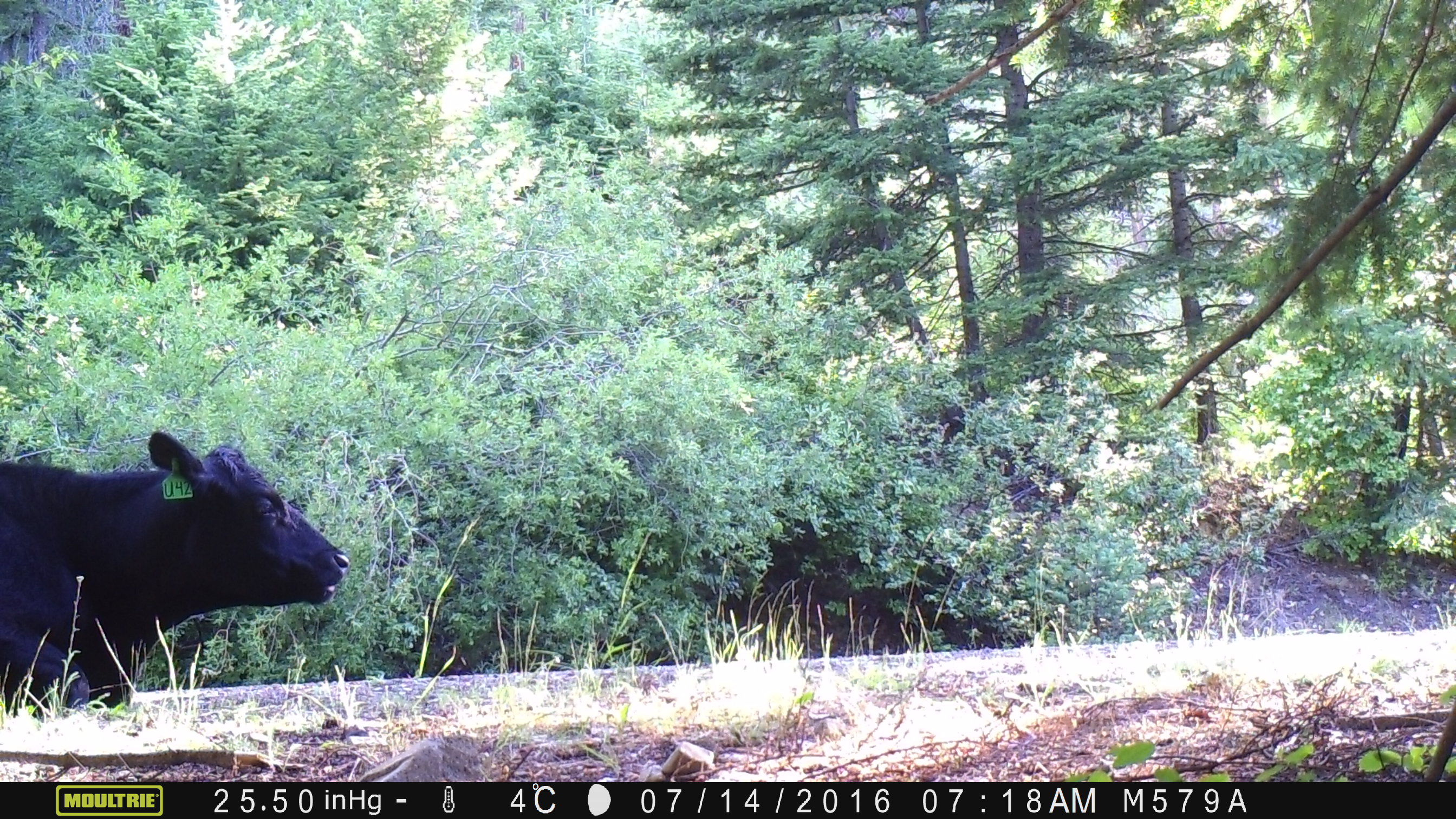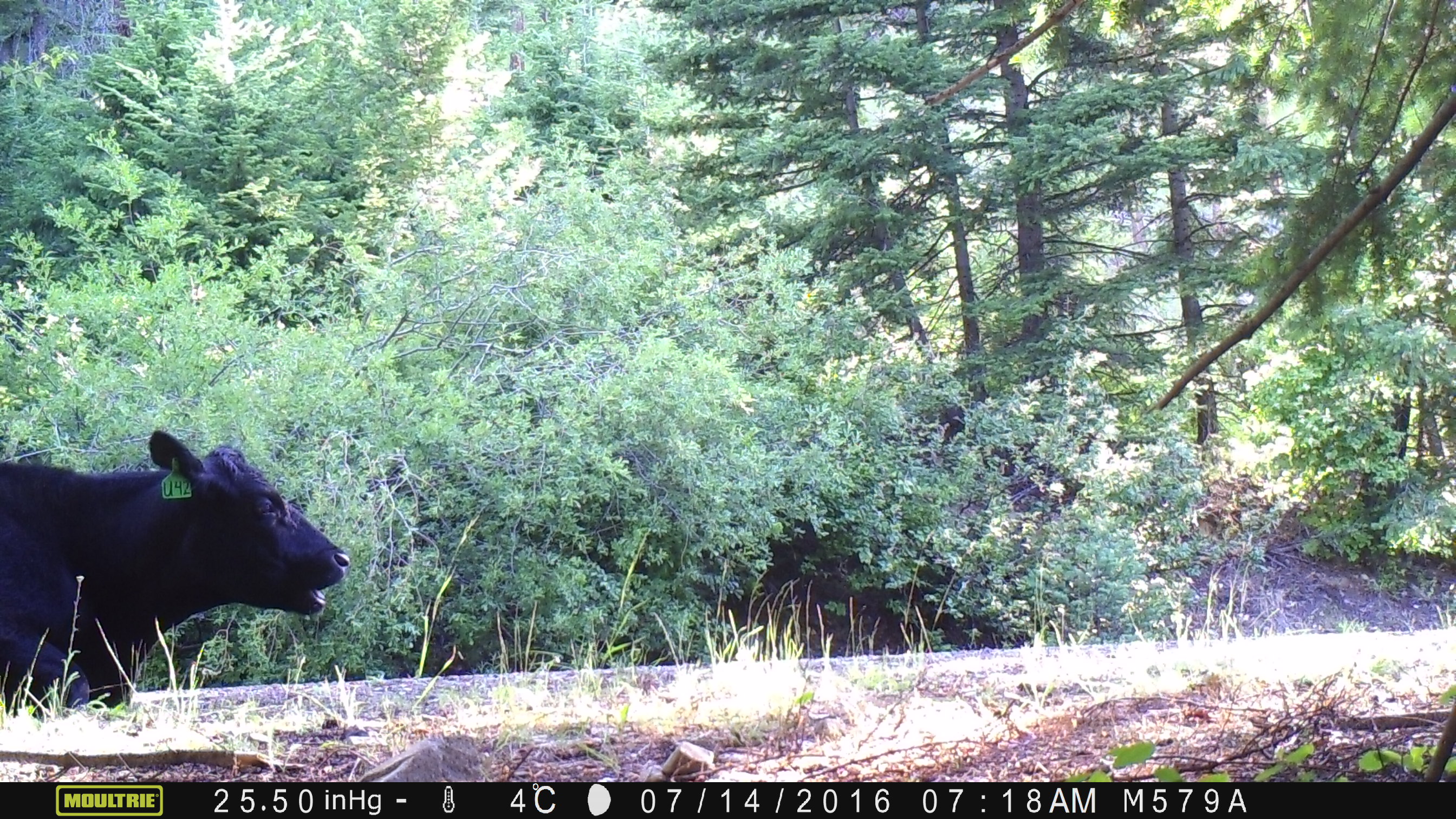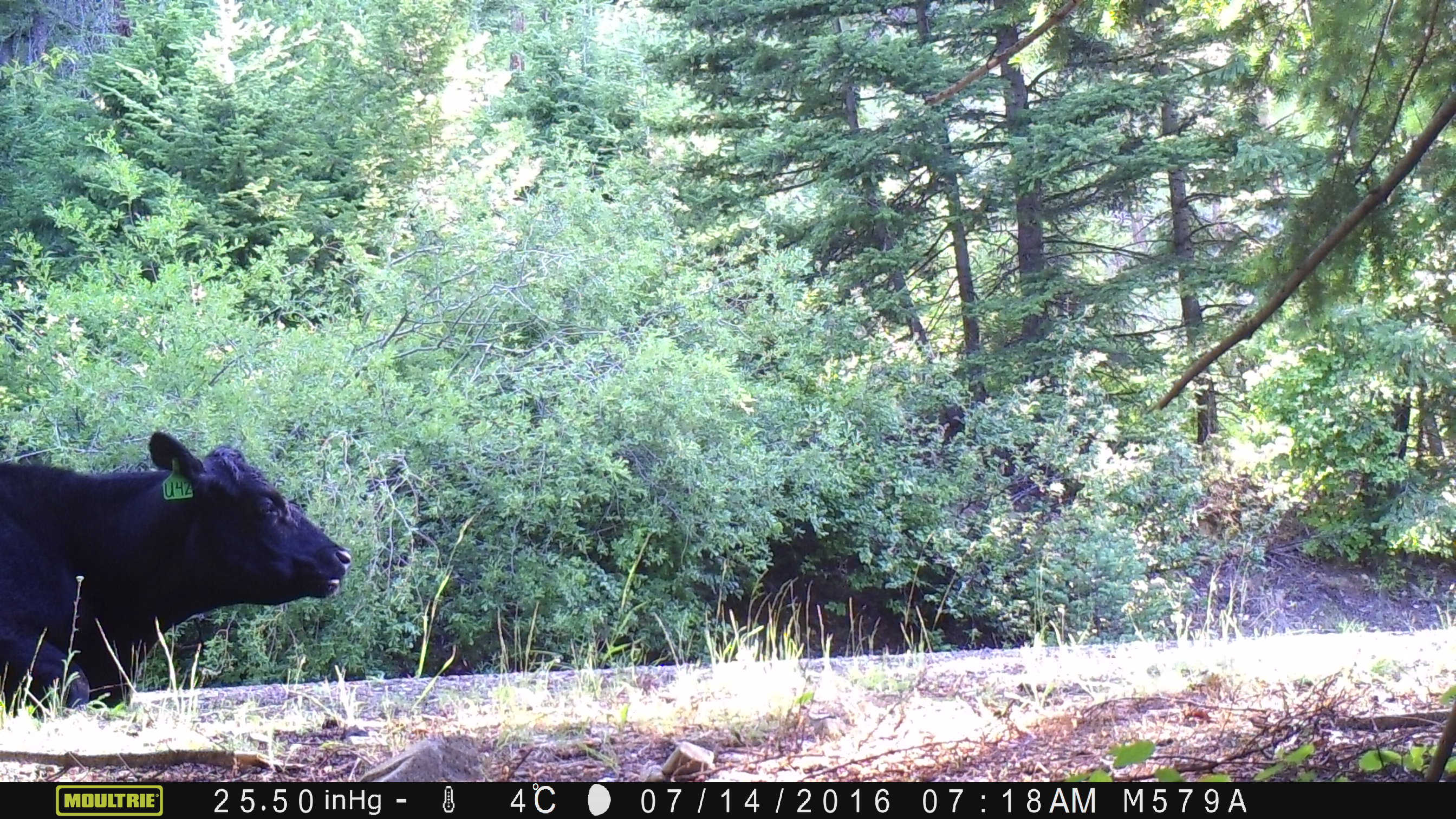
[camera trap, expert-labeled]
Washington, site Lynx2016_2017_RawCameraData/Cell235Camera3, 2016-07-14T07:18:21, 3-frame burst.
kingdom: Animalia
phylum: Chordata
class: Mammalia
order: Artiodactyla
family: Bovidae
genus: Bos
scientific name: Bos taurus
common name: domestic cattle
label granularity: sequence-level